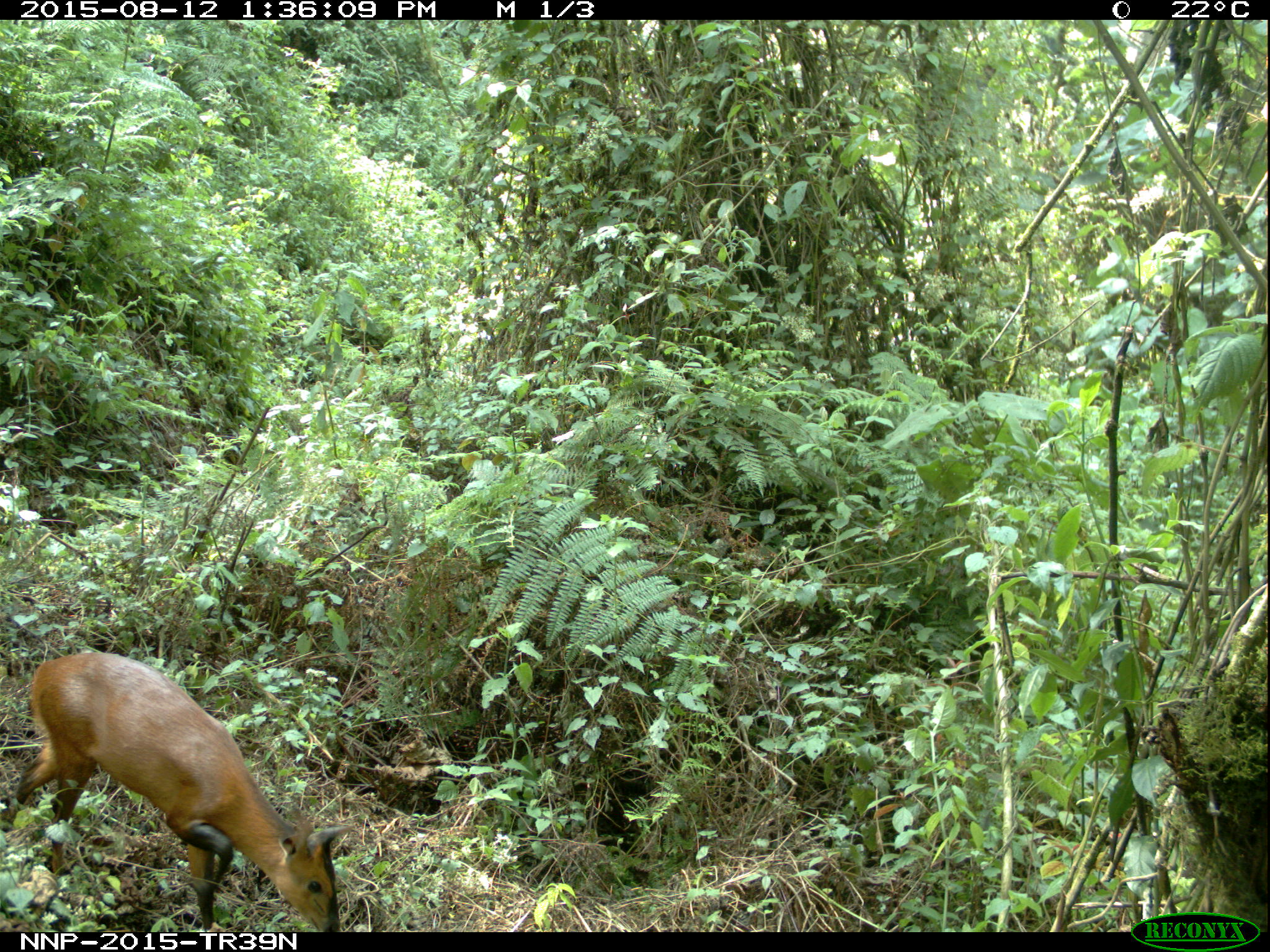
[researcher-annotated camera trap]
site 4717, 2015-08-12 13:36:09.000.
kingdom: Animalia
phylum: Chordata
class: Mammalia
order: Artiodactyla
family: Bovidae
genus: Cephalophus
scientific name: Cephalophus nigrifrons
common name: black-fronted duiker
Cephalophus nigrifrons (black-fronted duiker), count 1.